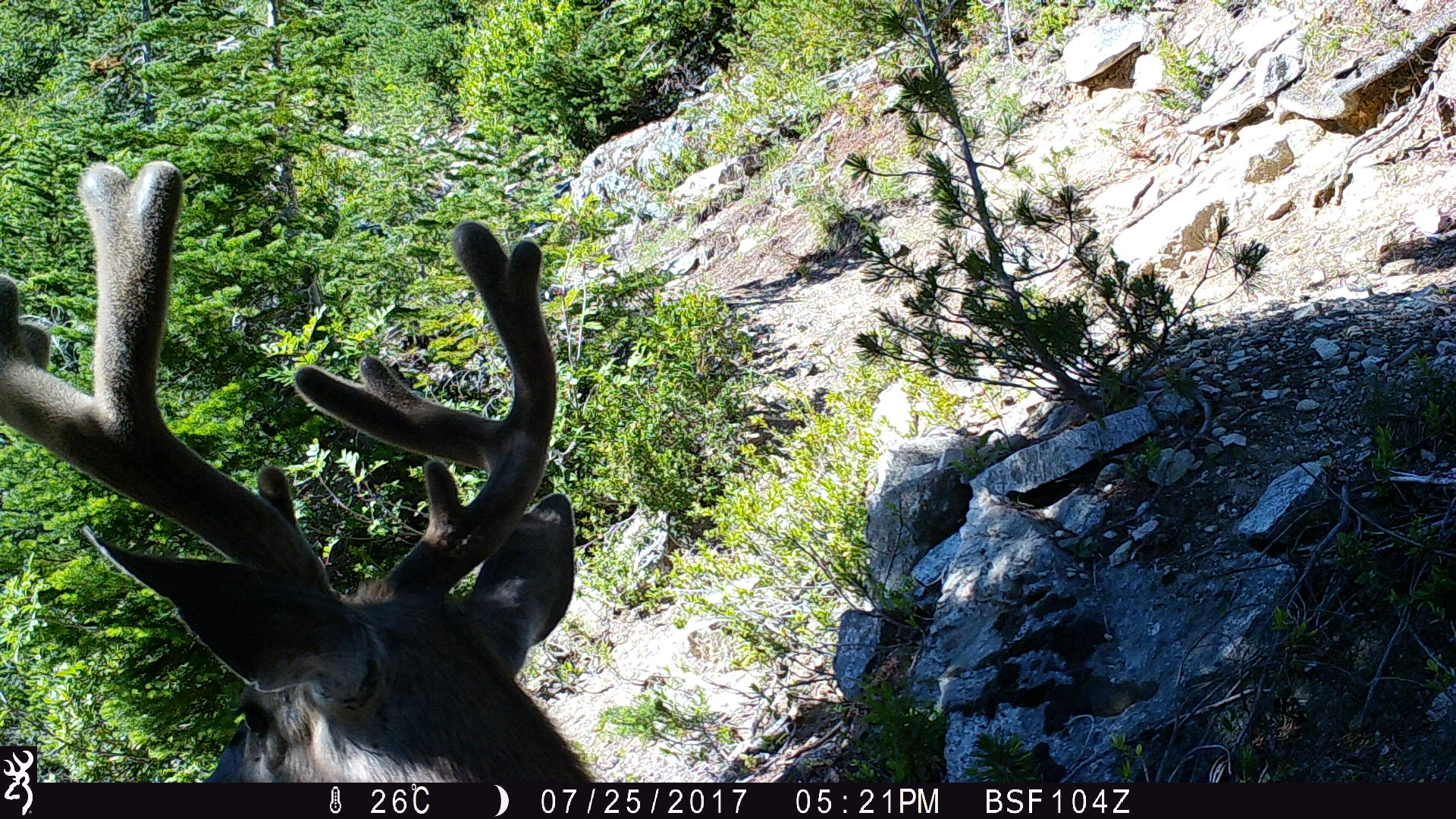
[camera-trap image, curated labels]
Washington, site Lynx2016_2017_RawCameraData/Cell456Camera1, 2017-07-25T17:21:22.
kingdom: Animalia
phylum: Chordata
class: Mammalia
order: Artiodactyla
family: Cervidae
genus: Odocoileus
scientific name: Odocoileus hemionus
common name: mule deer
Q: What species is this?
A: Odocoileus hemionus (mule deer).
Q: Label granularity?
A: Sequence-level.